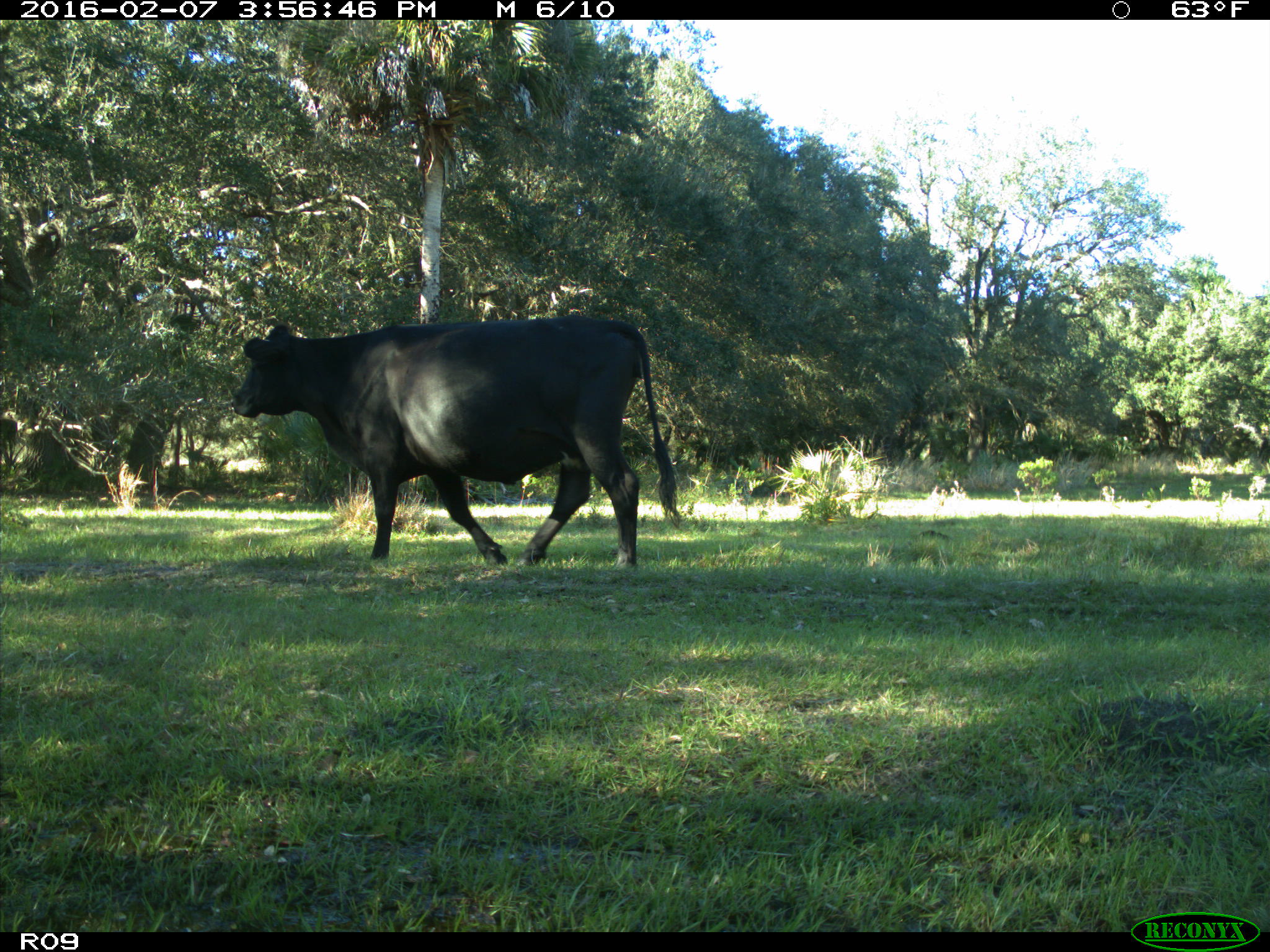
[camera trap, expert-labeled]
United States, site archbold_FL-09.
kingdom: Animalia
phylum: Chordata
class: Mammalia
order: Artiodactyla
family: Bovidae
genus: Bos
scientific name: Bos taurus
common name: domestic cow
Bos taurus (domestic cow).